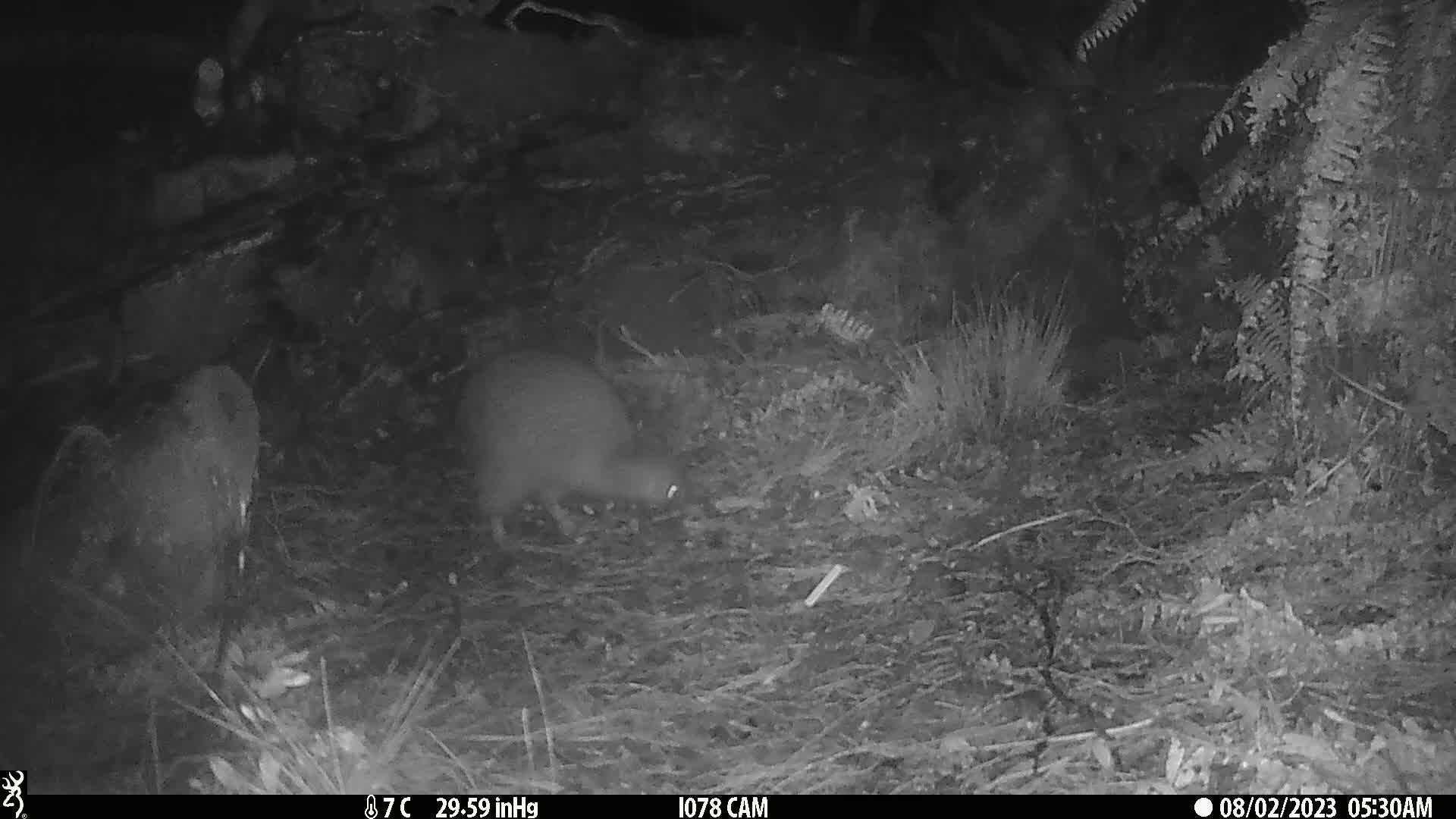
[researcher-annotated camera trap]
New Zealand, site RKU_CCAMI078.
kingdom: Animalia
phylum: Chordata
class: Aves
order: Apterygiformes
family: Apterygidae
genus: Apteryx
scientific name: Apteryx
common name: kiwi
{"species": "kiwi (Apteryx)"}